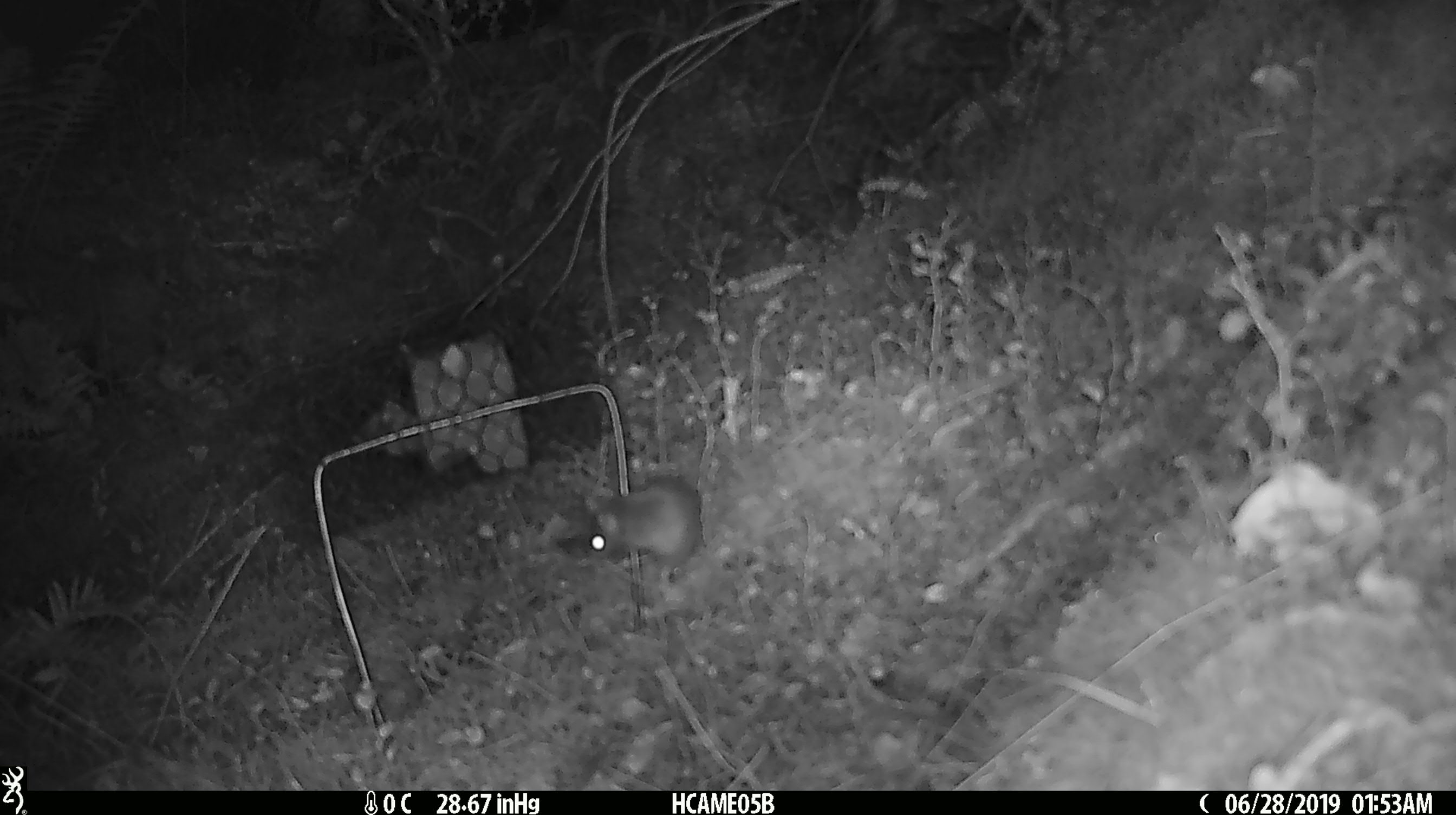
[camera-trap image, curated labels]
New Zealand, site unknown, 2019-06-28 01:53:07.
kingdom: Animalia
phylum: Chordata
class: Mammalia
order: Rodentia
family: Muridae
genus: Mus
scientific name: Mus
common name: mouse